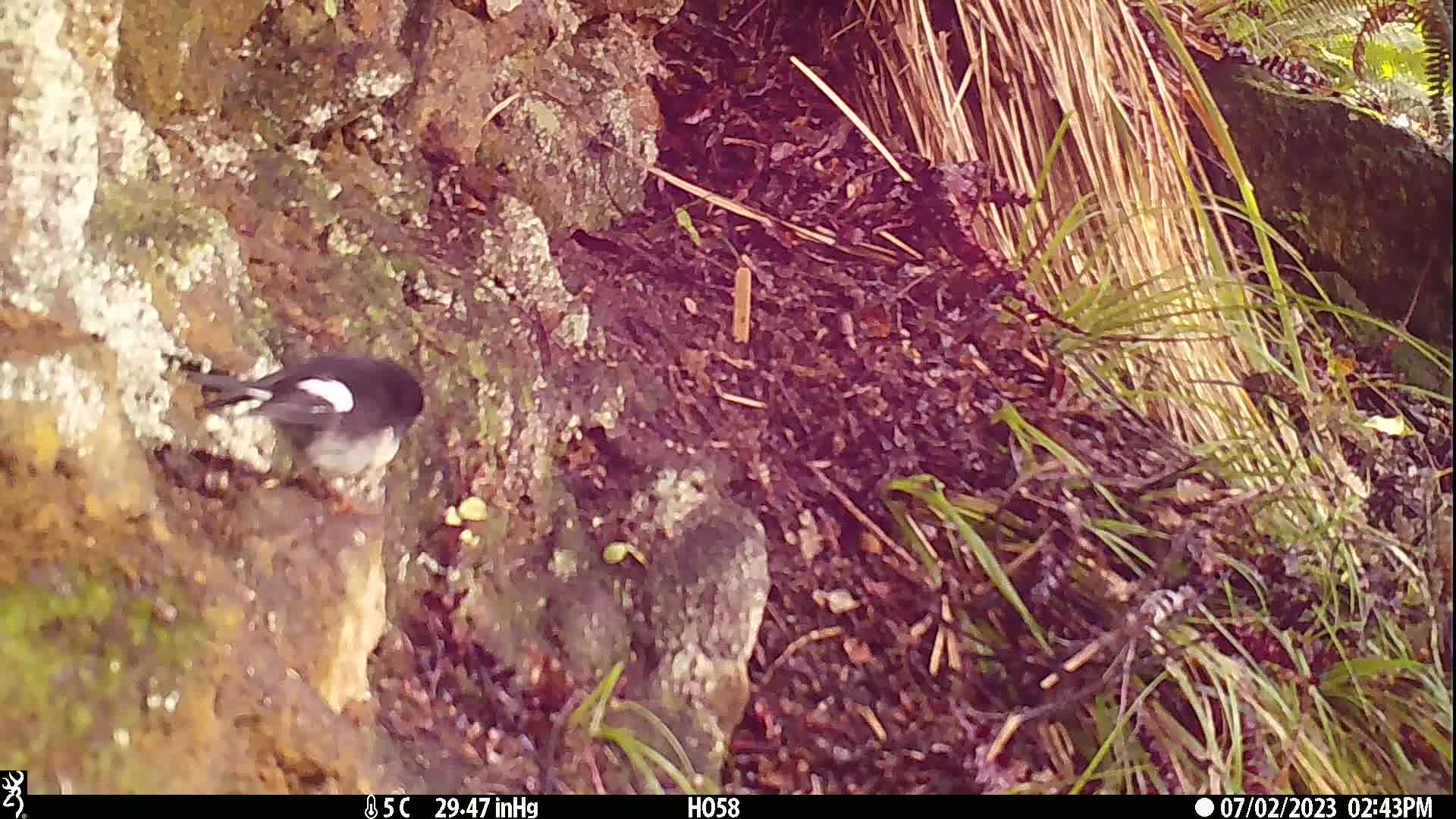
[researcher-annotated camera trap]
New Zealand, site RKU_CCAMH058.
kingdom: Animalia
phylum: Chordata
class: Aves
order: Passeriformes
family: Petroicidae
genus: Petroica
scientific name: Petroica macrocephala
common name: tomtit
Tomtit (Petroica macrocephala).